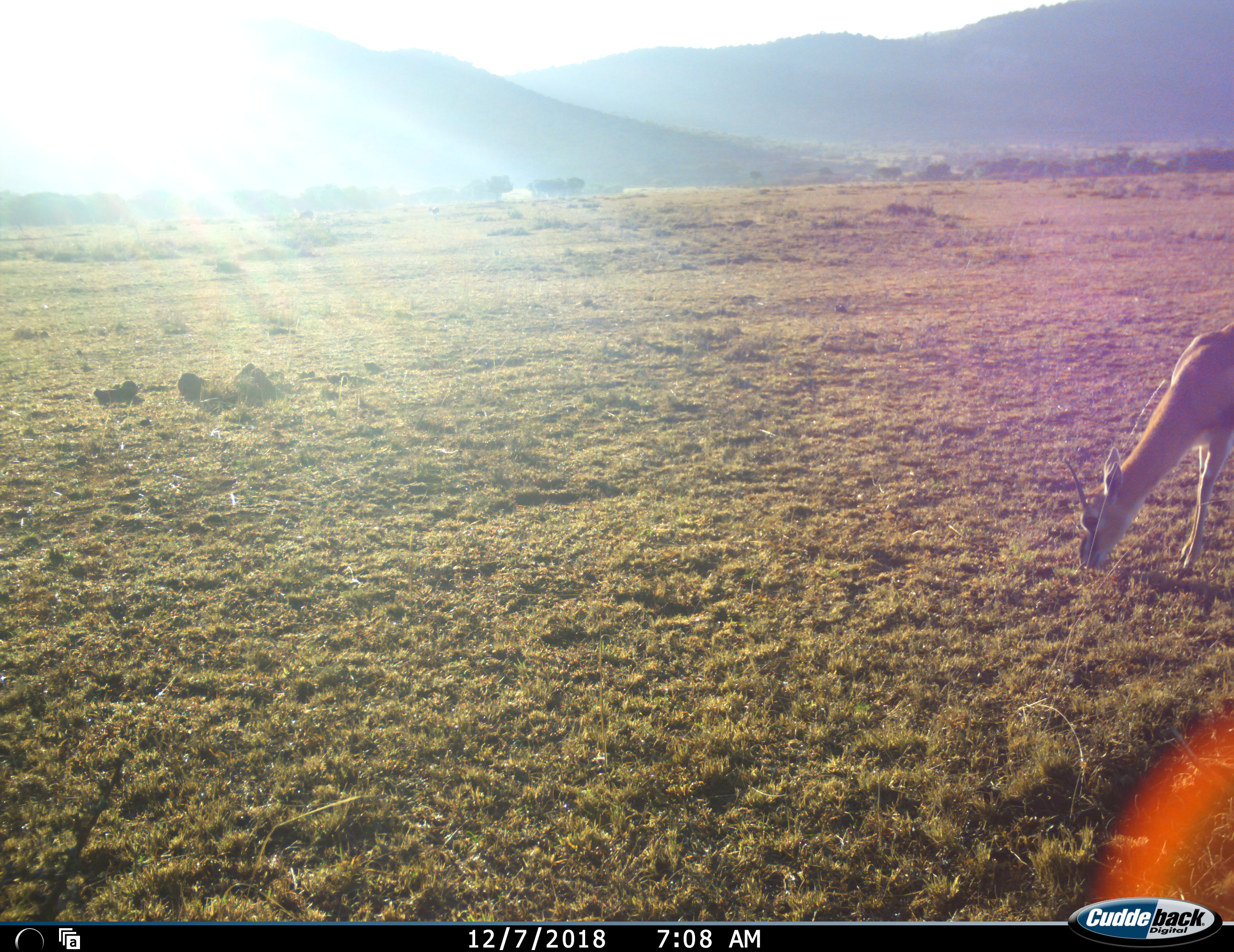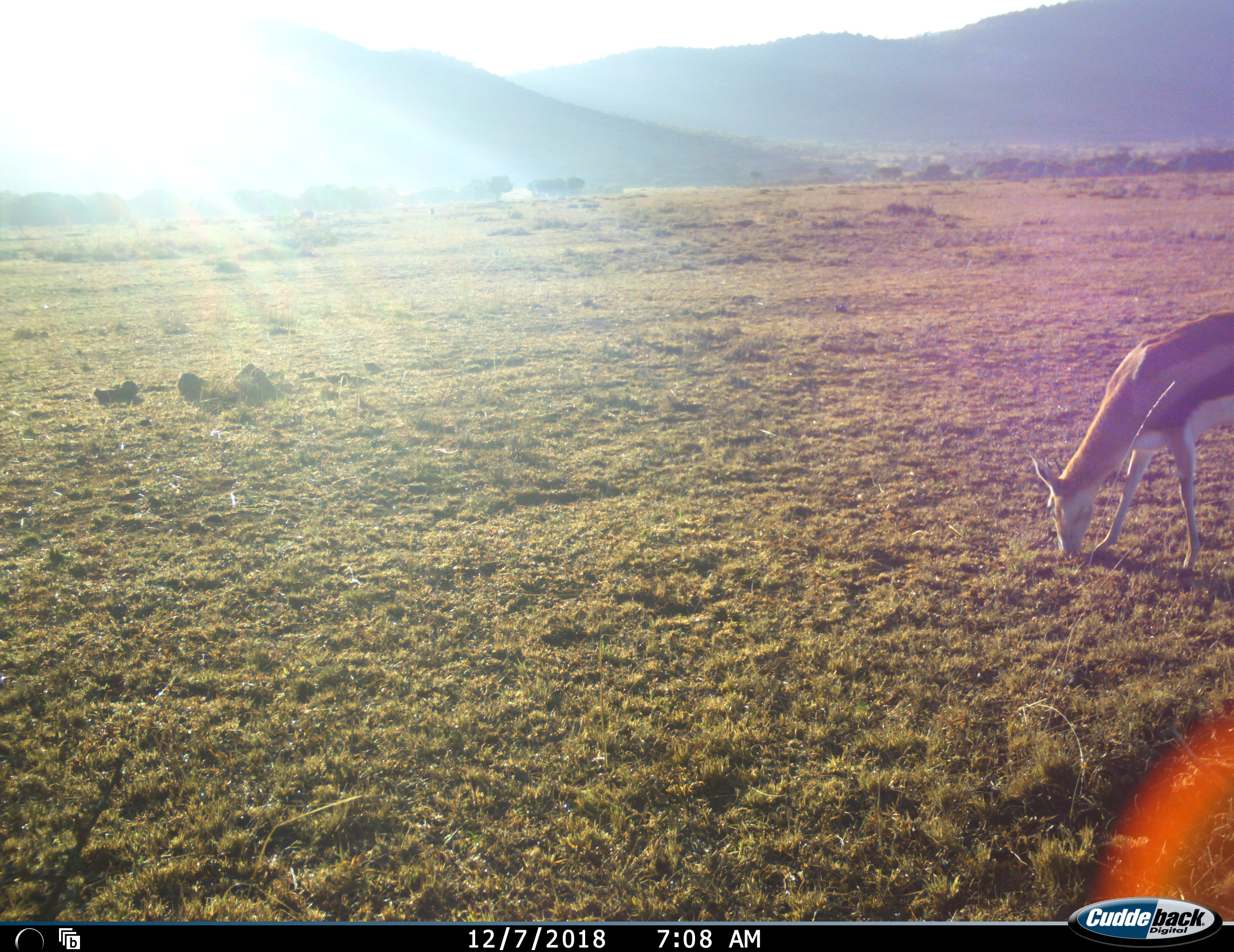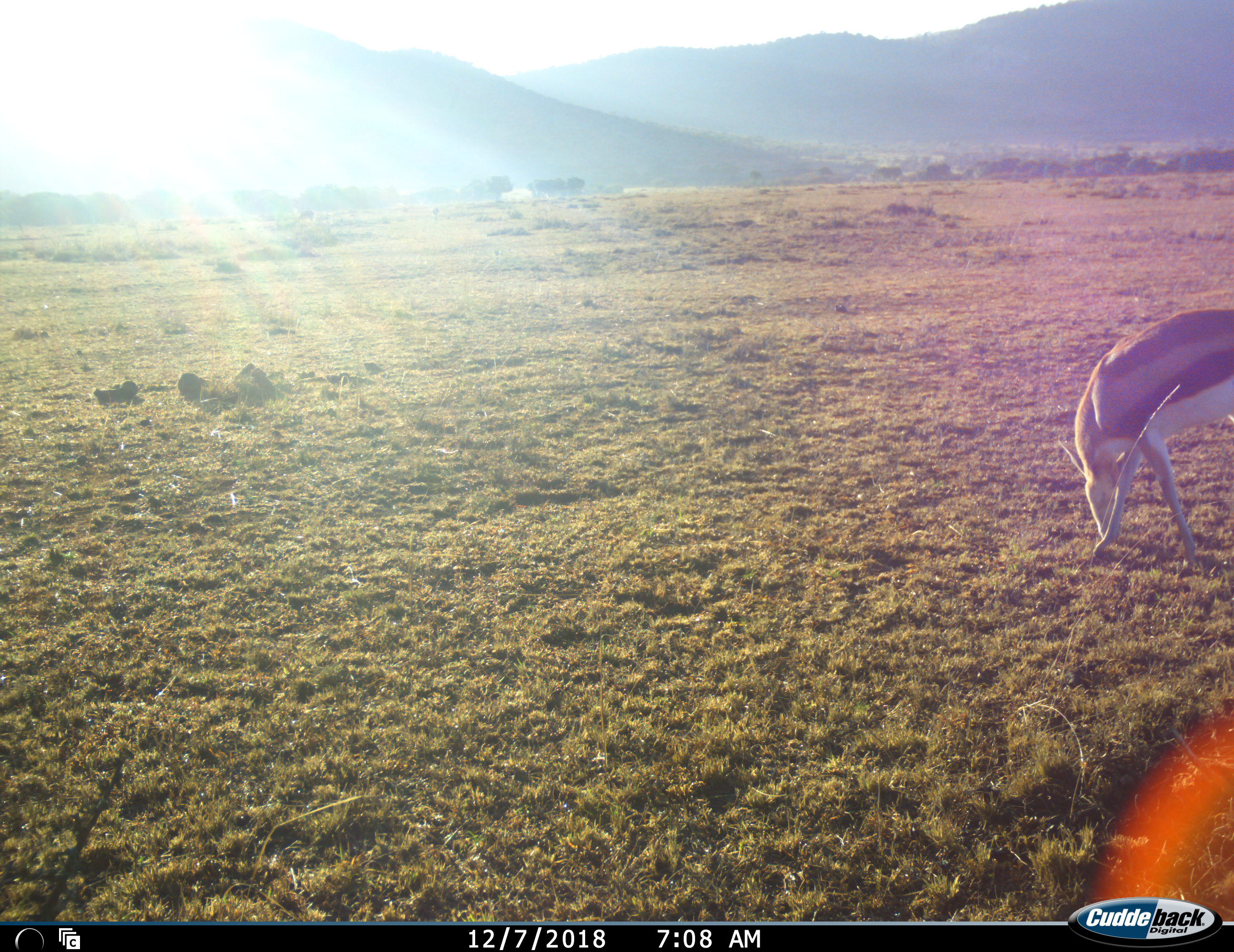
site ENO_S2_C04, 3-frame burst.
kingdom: Animalia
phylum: Chordata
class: Mammalia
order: Artiodactyla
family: Bovidae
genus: Eudorcas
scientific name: Eudorcas thomsonii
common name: thomson's gazelle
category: gazellethomsons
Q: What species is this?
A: Gazellethomsons (thomson's gazelle) (Eudorcas thomsonii).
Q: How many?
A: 1.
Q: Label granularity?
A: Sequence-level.